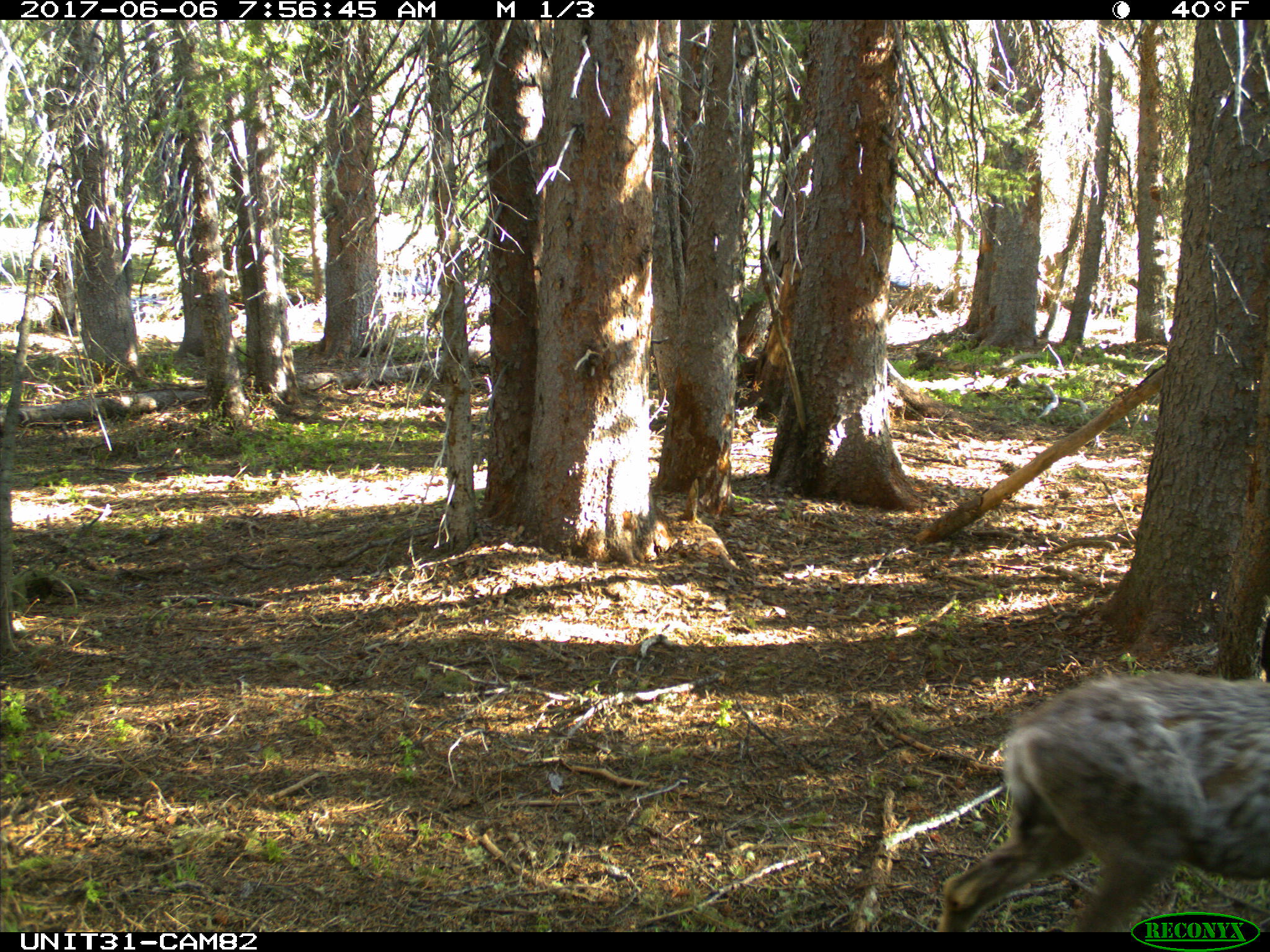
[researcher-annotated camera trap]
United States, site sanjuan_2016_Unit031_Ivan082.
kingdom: Animalia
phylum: Chordata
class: Mammalia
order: Artiodactyla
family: Cervidae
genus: Odocoileus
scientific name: Odocoileus hemionus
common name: mule deer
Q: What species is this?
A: Odocoileus hemionus (mule deer).